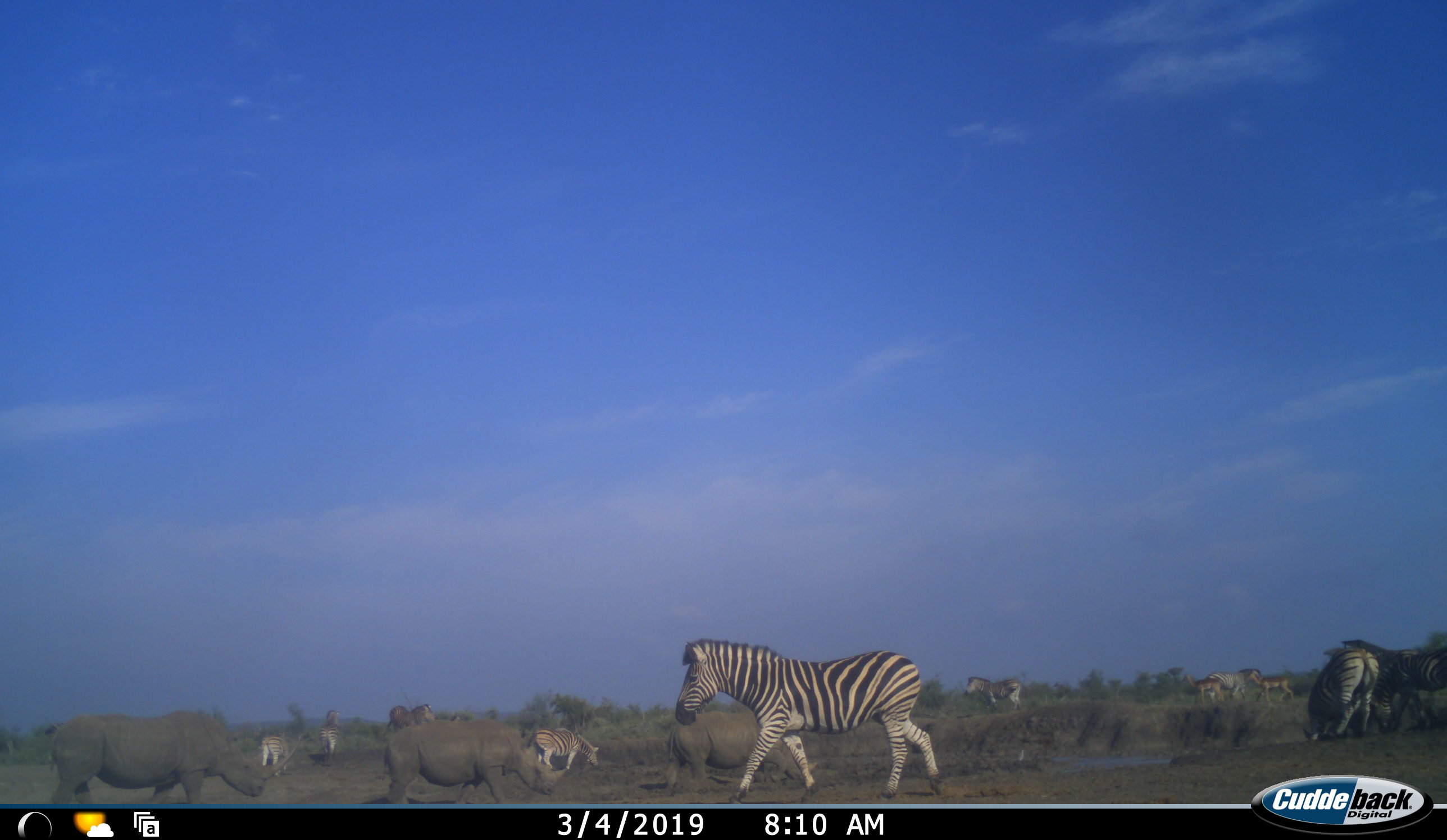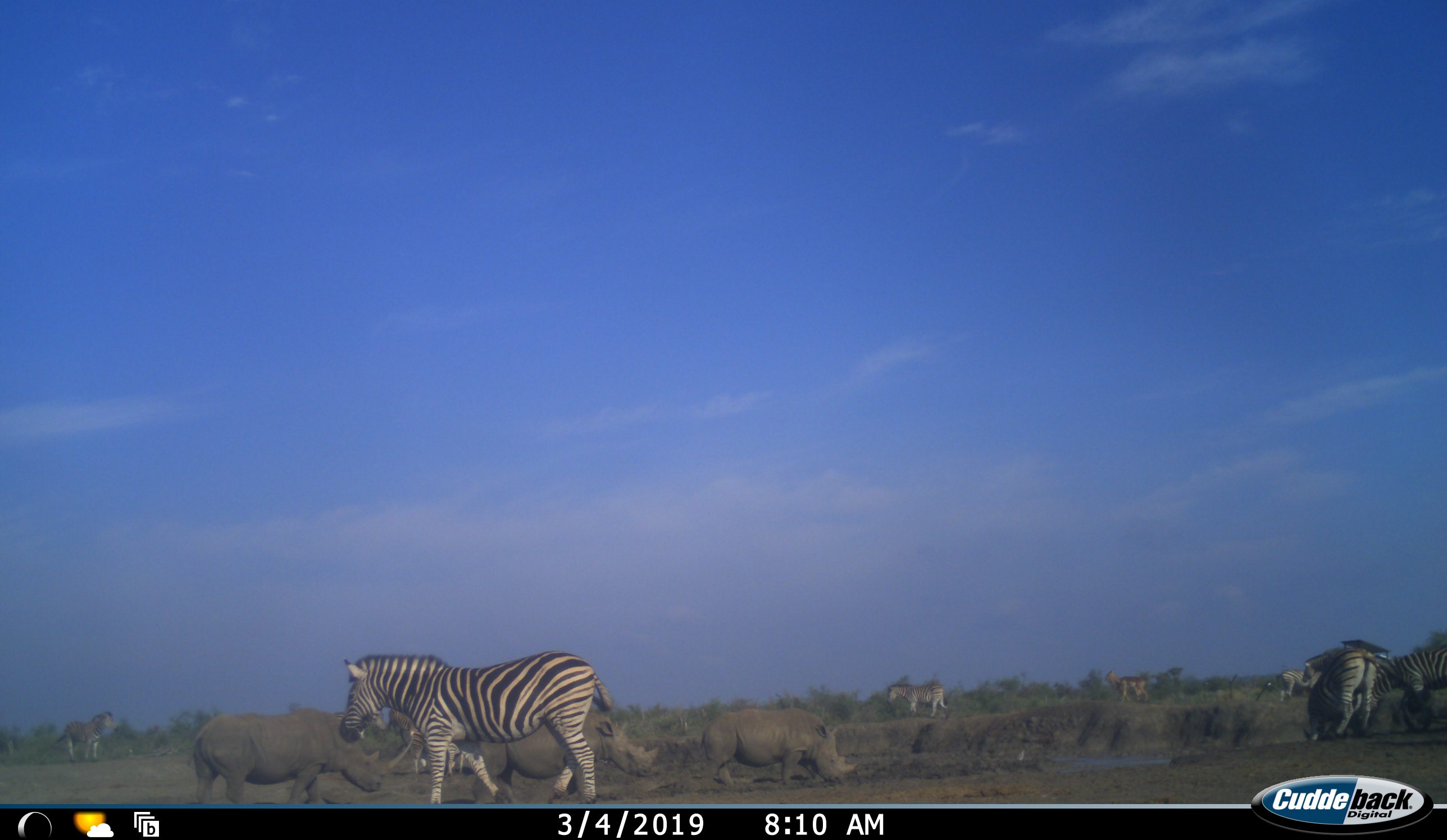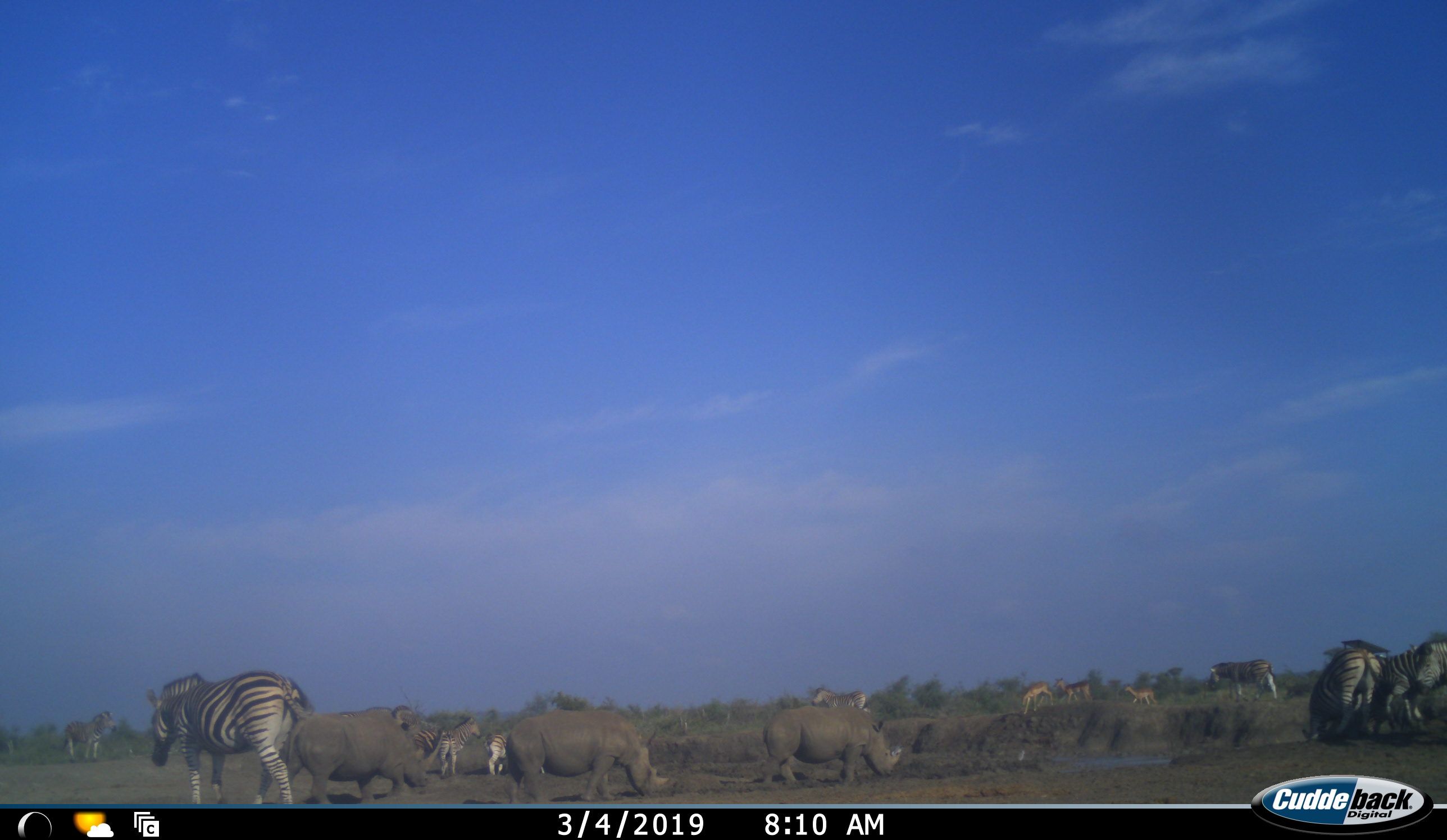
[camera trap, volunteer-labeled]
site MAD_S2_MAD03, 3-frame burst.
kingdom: Animalia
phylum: Chordata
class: Mammalia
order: Perissodactyla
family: Rhinocerotidae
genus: Ceratotherium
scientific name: Ceratotherium simum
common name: white rhinoceros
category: rhinoceroswhite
Rhinoceroswhite (white rhinoceros) (Ceratotherium simum), count 3. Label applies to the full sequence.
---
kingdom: Animalia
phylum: Chordata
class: Mammalia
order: Perissodactyla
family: Equidae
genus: Equus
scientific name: Equus quagga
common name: plains zebra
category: zebraplains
Zebraplains (plains zebra) (Equus quagga), count 11-50. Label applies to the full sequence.